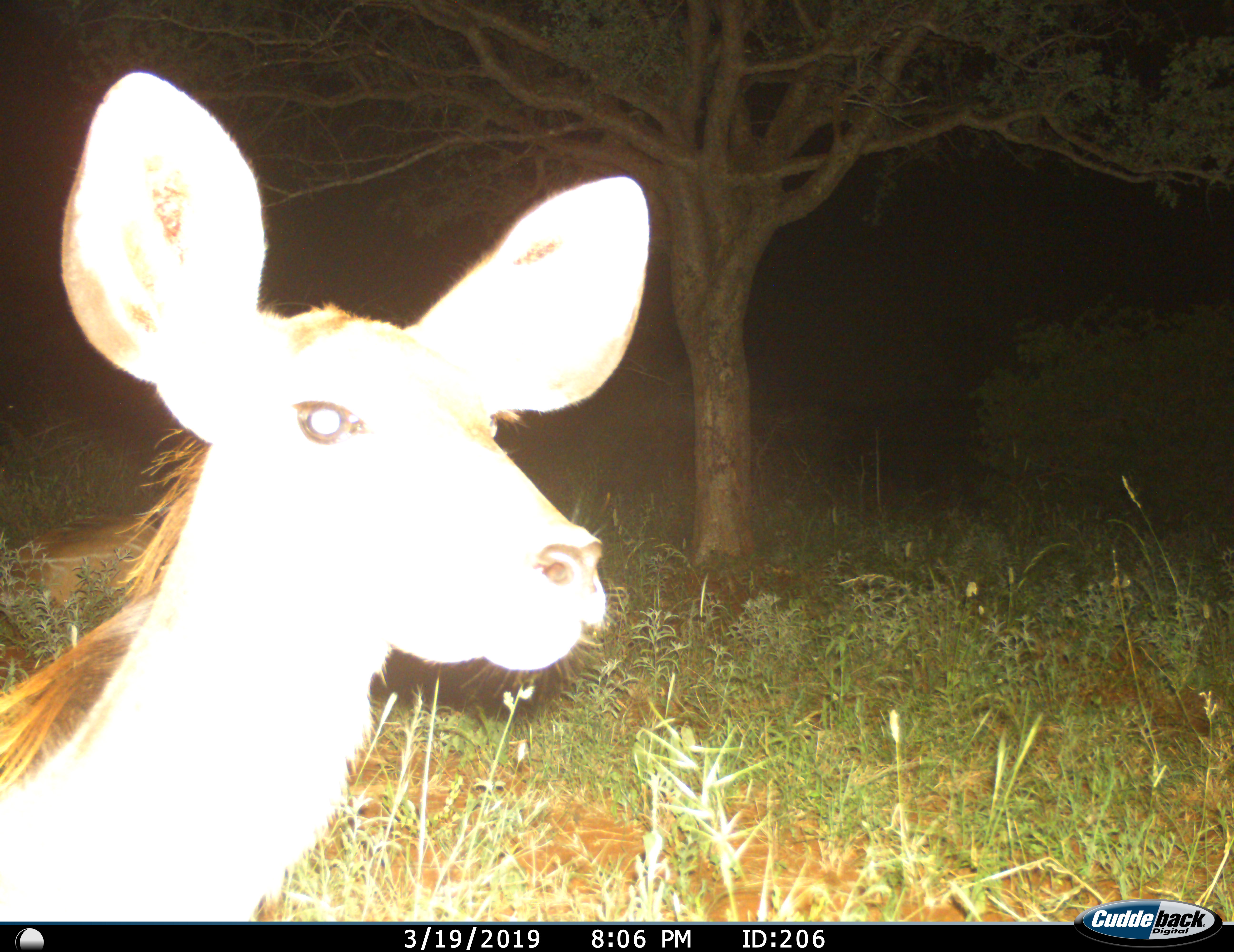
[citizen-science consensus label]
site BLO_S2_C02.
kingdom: Animalia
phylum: Chordata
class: Mammalia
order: Artiodactyla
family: Bovidae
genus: Tragelaphus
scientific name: Tragelaphus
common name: kudu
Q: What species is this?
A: Kudu (Tragelaphus).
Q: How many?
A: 1.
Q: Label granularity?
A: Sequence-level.